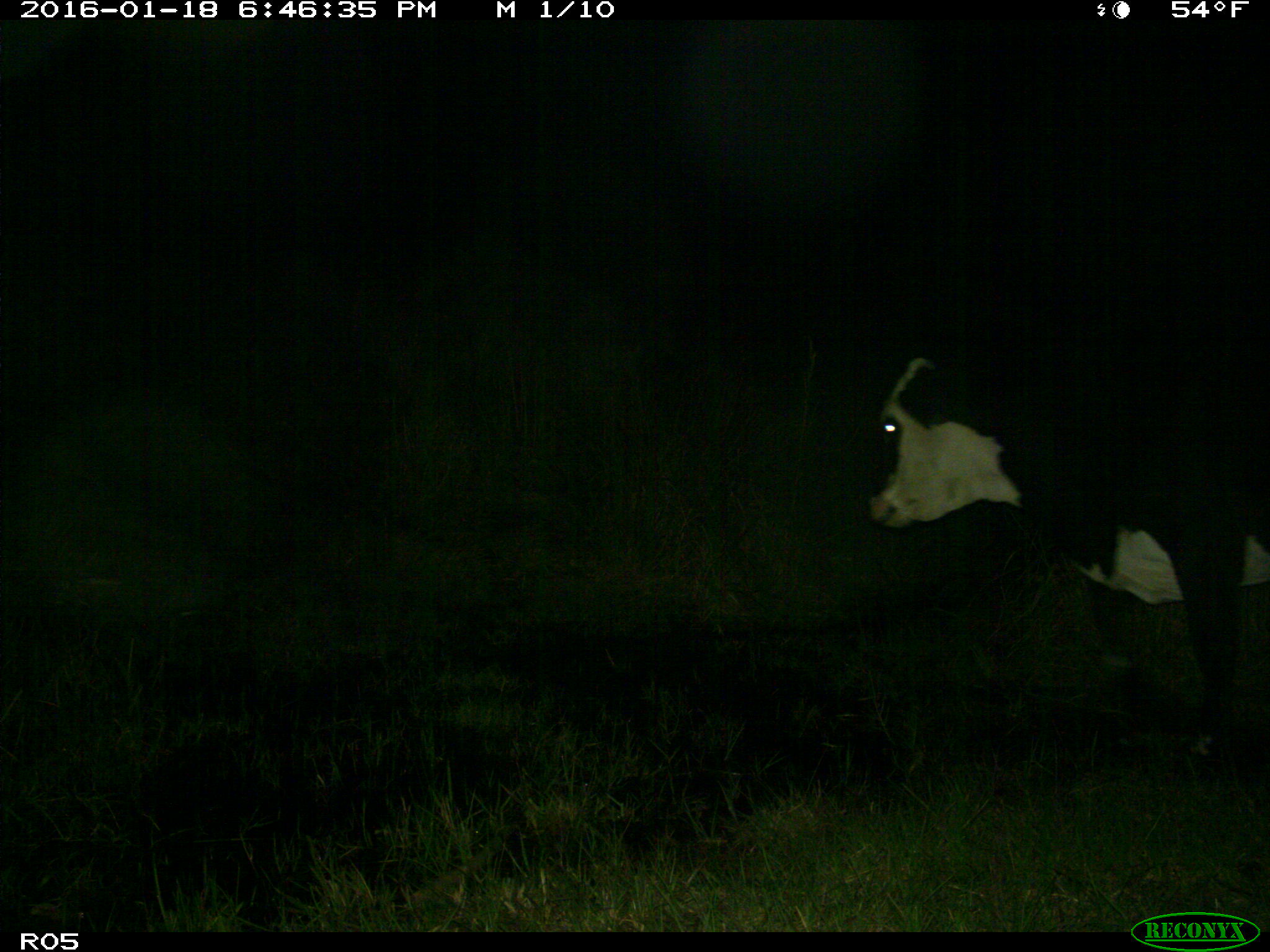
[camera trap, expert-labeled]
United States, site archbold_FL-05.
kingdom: Animalia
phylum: Chordata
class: Mammalia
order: Artiodactyla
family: Bovidae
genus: Bos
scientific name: Bos taurus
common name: domestic cow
Bos taurus (domestic cow).